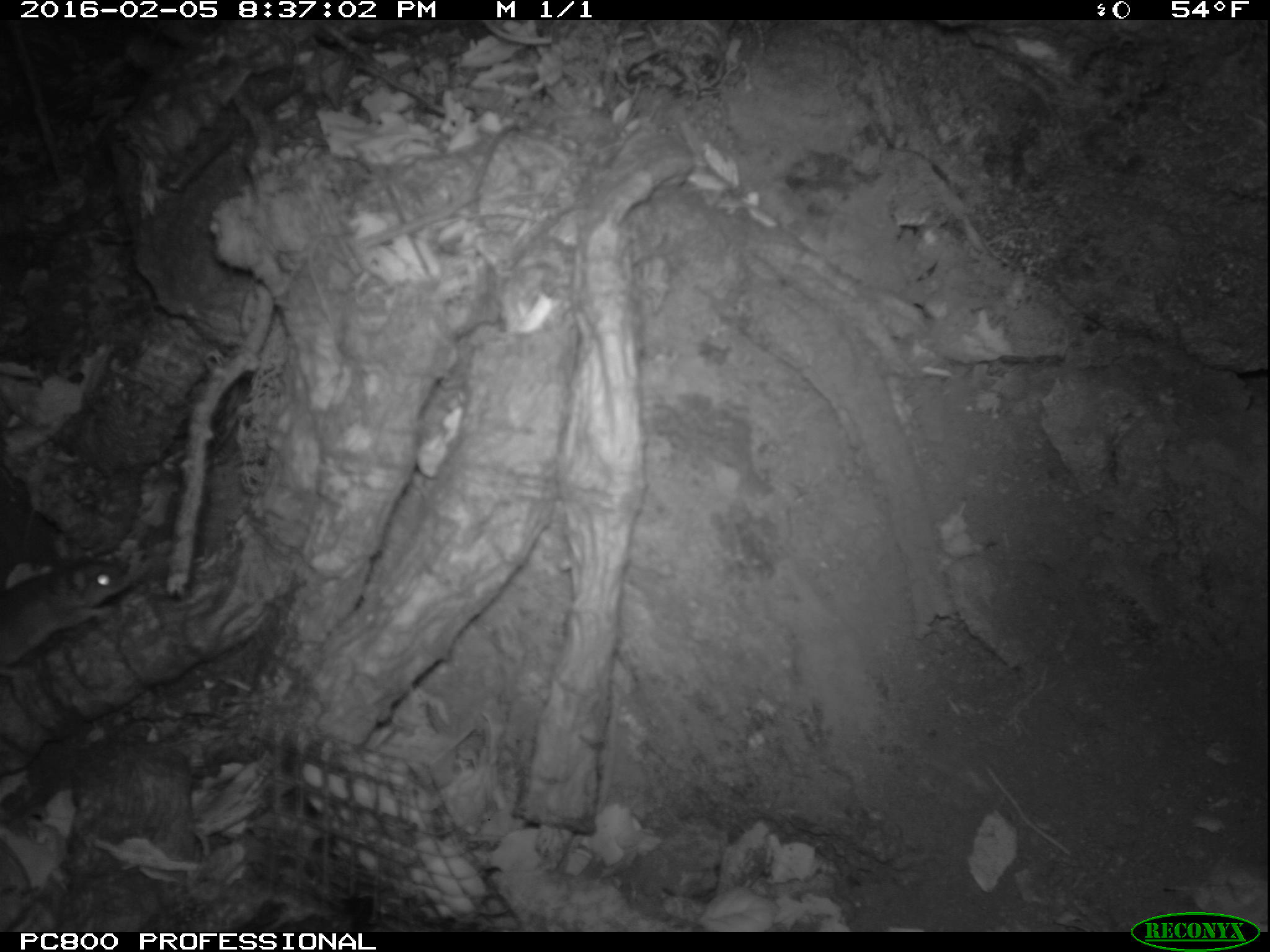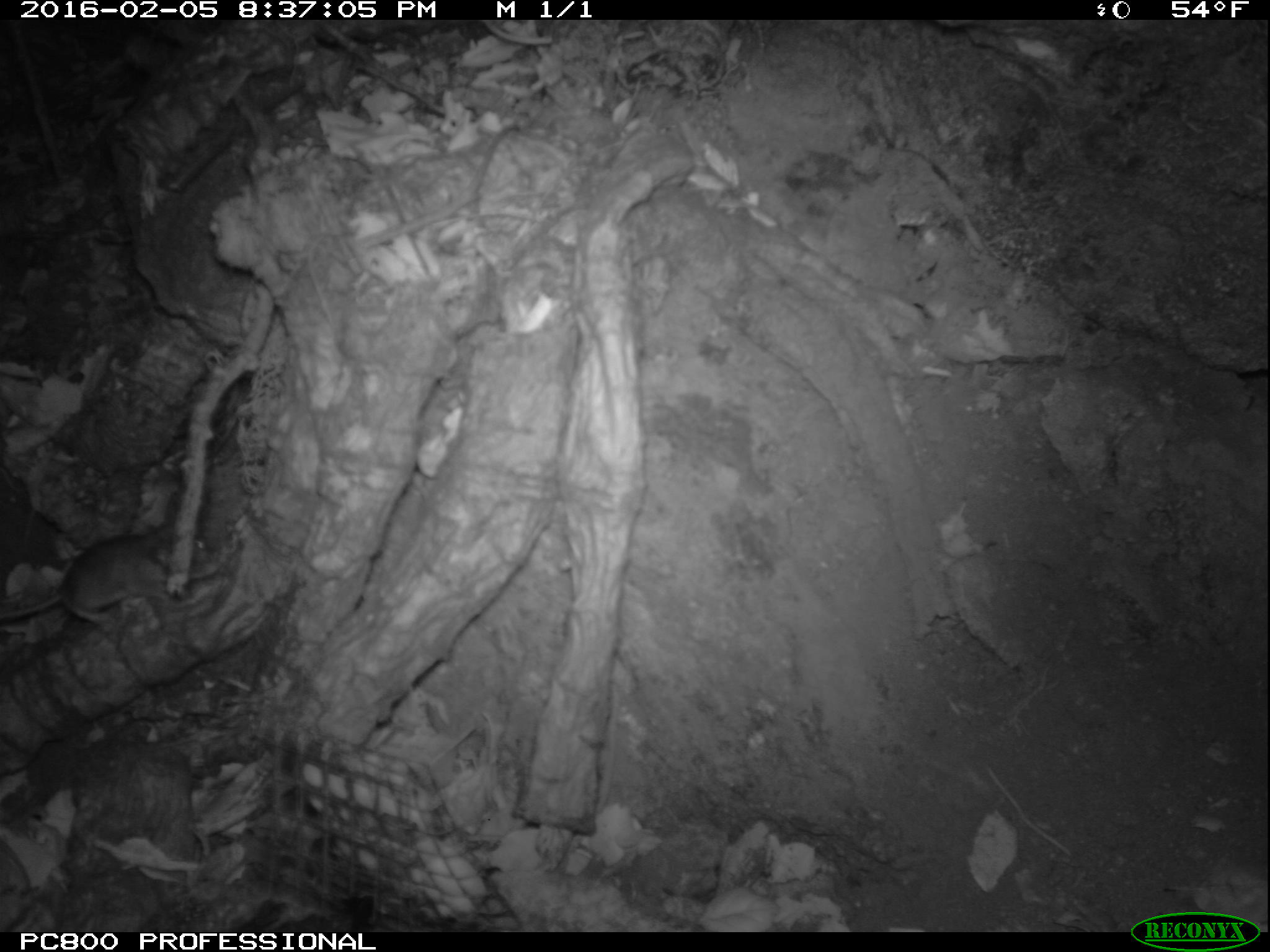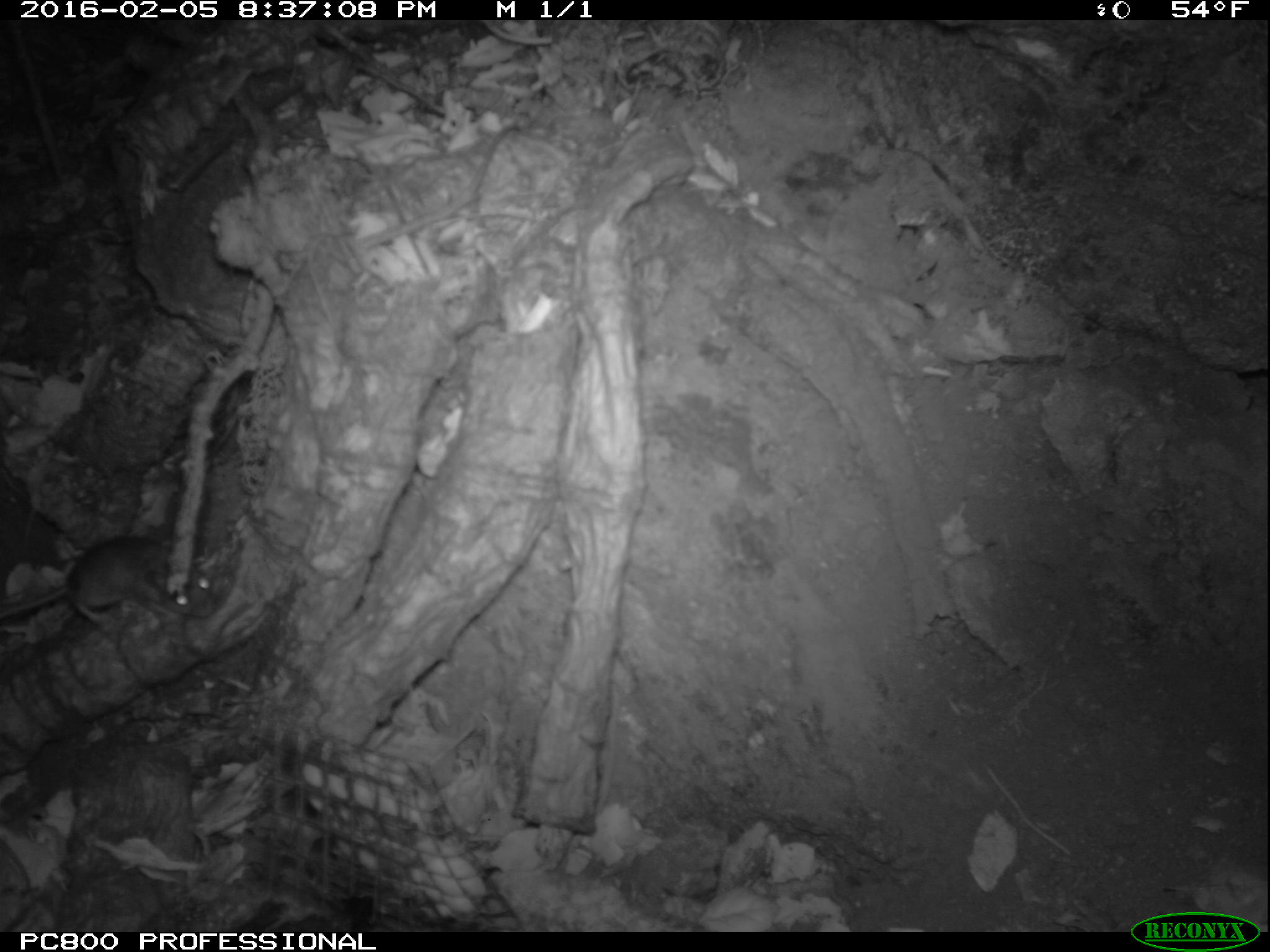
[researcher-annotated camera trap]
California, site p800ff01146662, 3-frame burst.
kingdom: Animalia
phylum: Chordata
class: Mammalia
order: Rodentia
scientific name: Rodentia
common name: rodent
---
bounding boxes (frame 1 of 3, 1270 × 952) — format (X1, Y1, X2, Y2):
rodent: (0, 553, 137, 675)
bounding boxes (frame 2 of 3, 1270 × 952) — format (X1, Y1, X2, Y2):
rodent: (0, 500, 213, 624)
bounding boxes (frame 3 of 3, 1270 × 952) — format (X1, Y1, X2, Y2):
rodent: (0, 533, 218, 627)